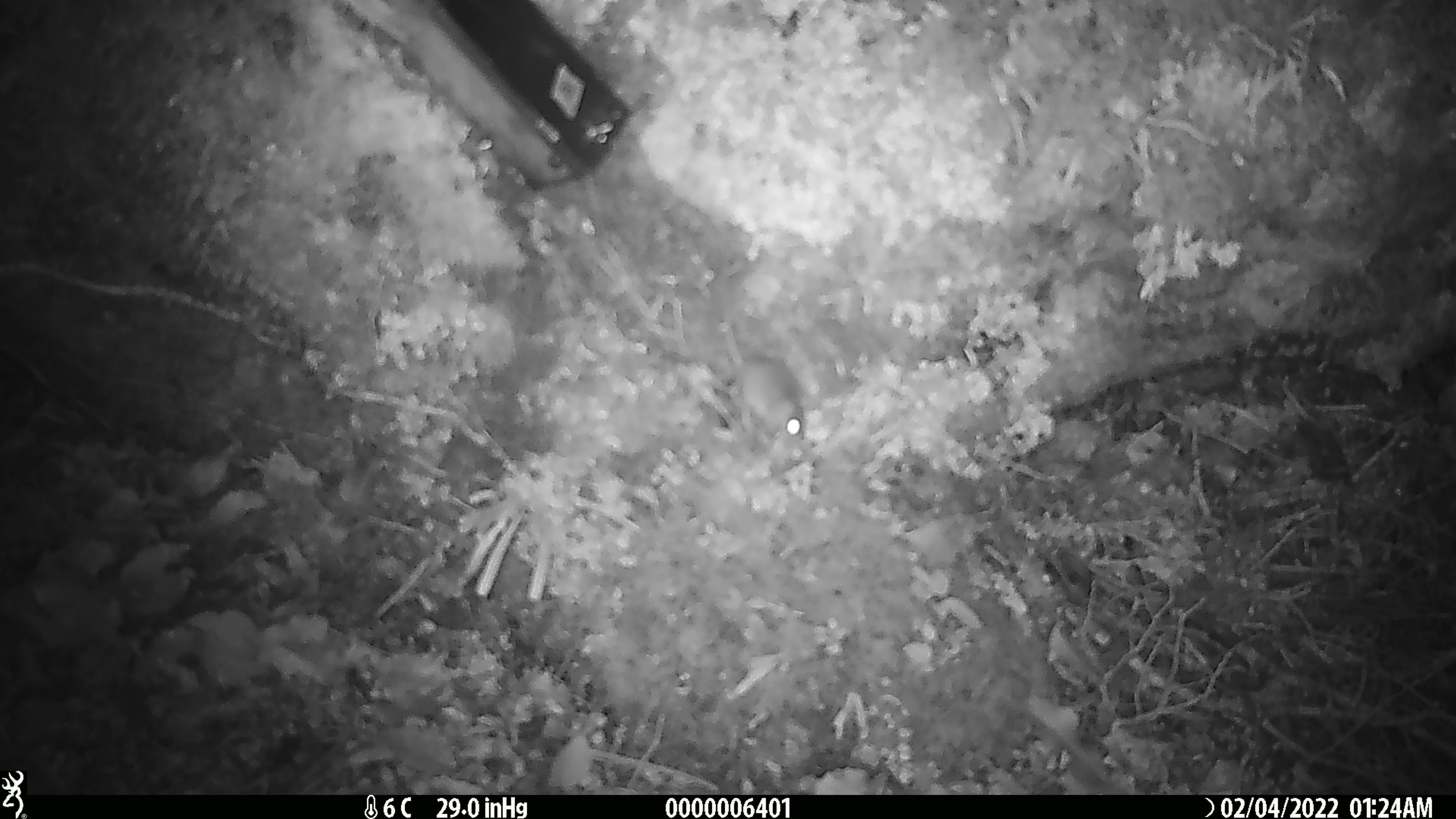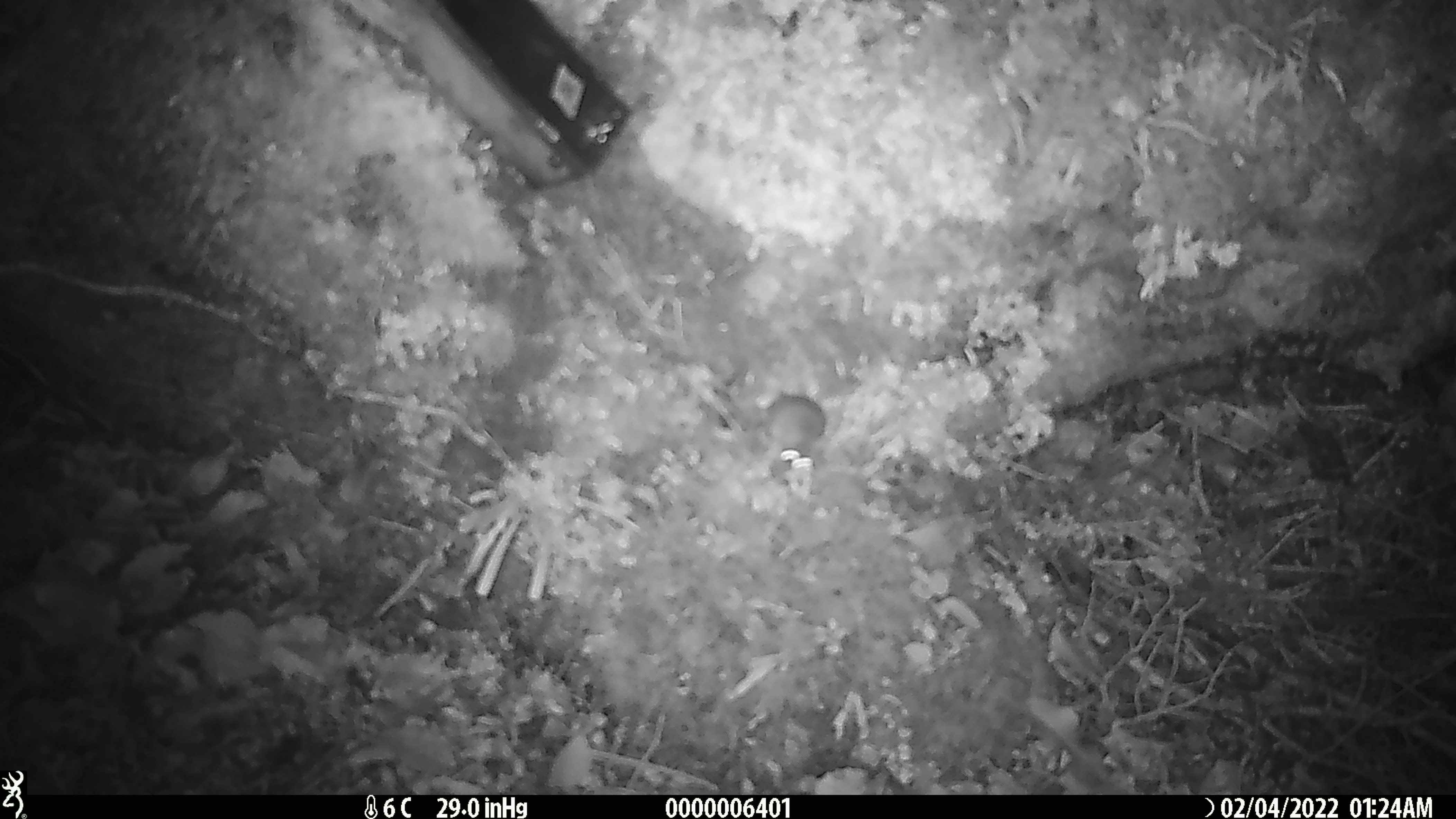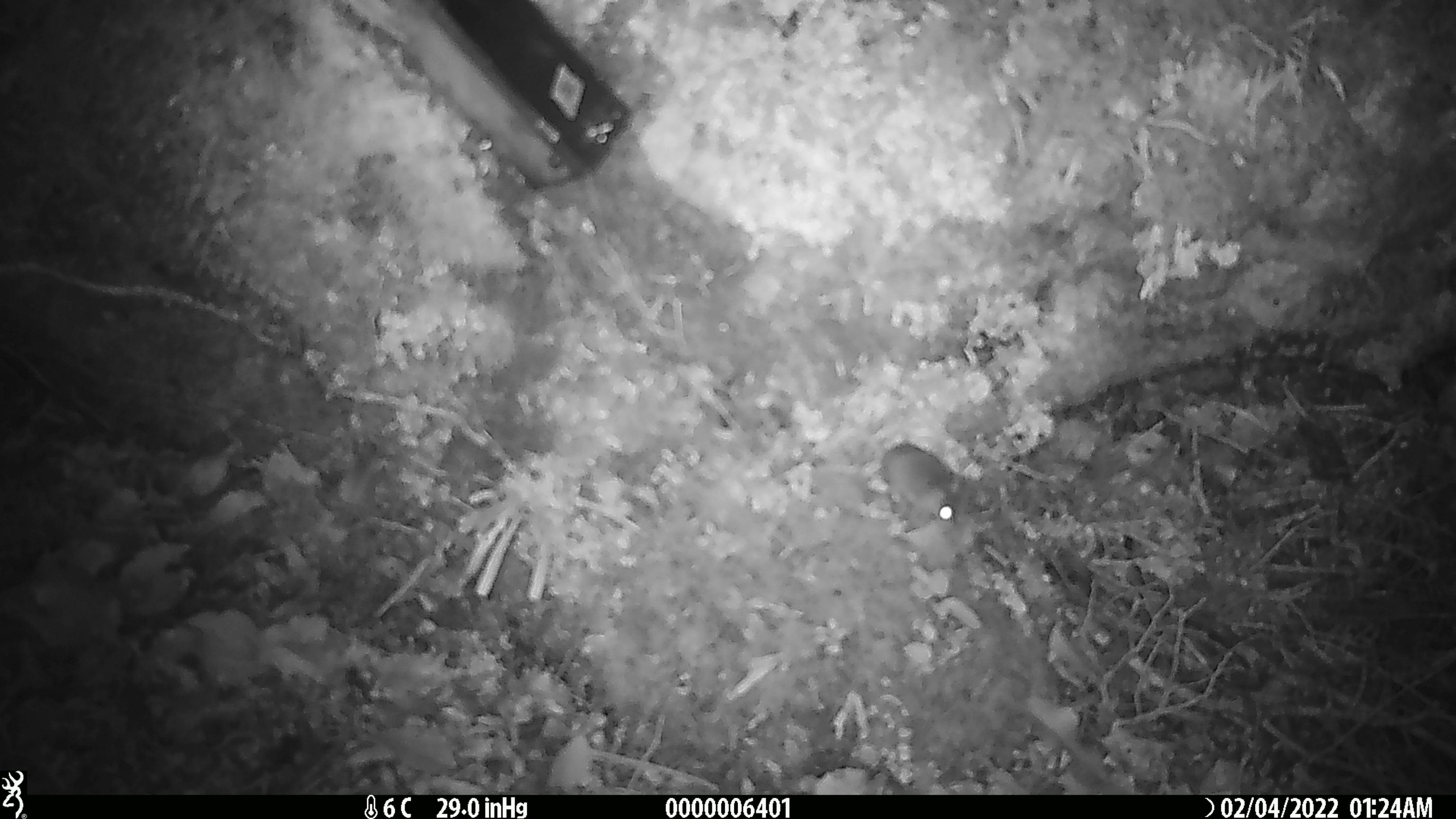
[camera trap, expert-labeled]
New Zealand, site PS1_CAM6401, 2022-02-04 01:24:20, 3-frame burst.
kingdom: Animalia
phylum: Chordata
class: Mammalia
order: Rodentia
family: Muridae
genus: Mus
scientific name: Mus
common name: mouse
Mouse (Mus).